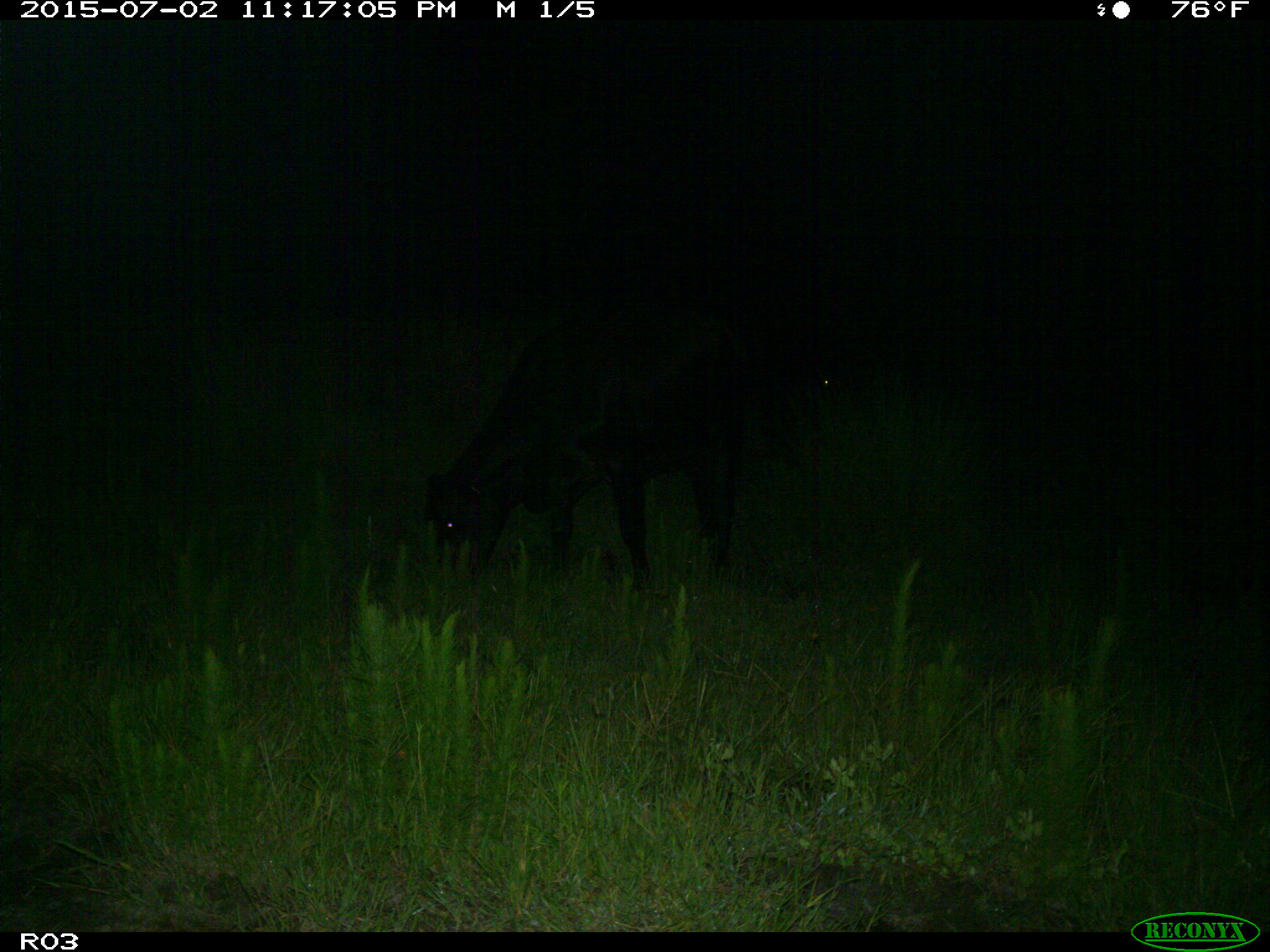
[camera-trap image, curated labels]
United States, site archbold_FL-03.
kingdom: Animalia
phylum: Chordata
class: Mammalia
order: Artiodactyla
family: Bovidae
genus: Bos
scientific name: Bos taurus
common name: domestic cow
Bos taurus (domestic cow).